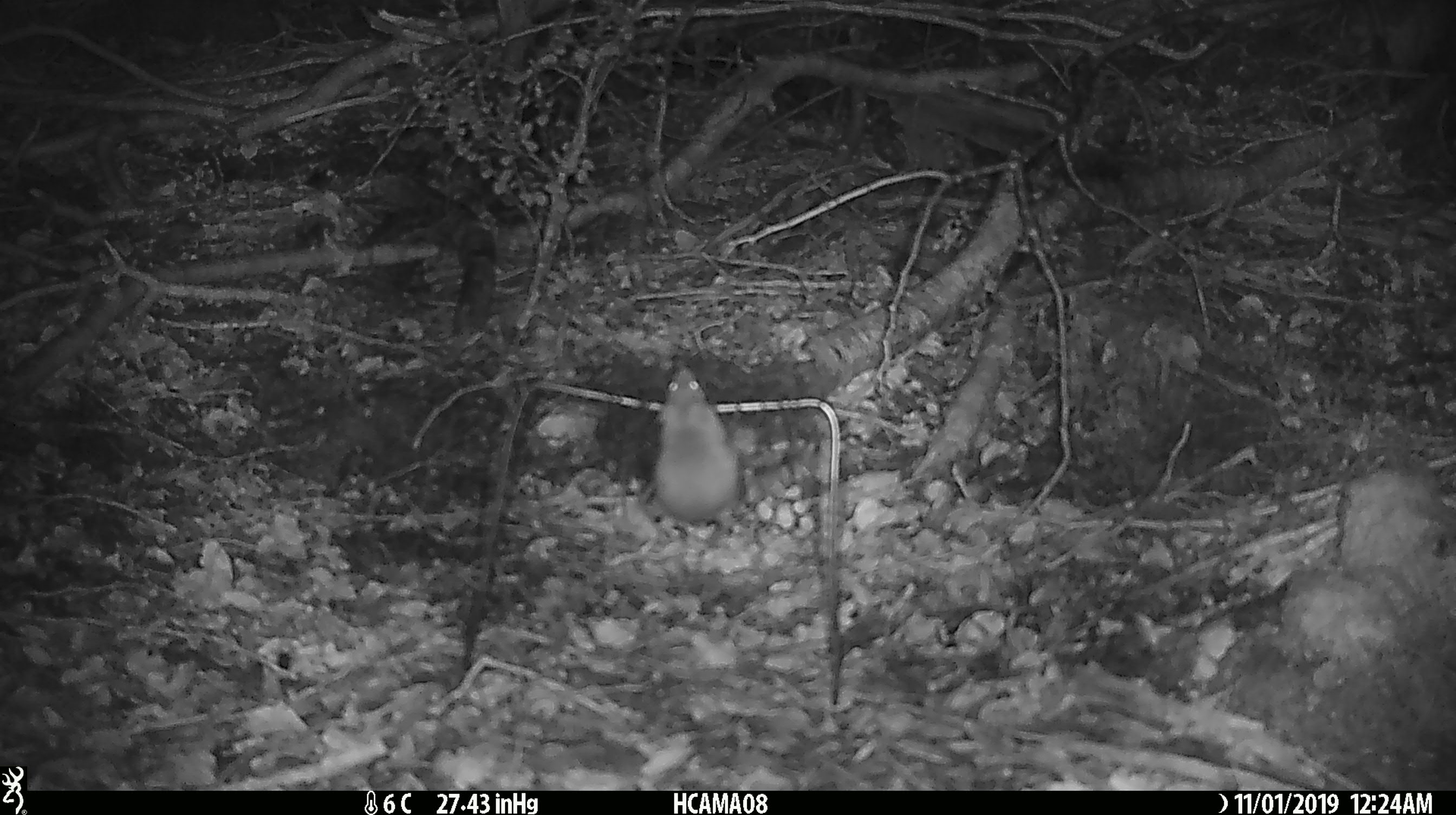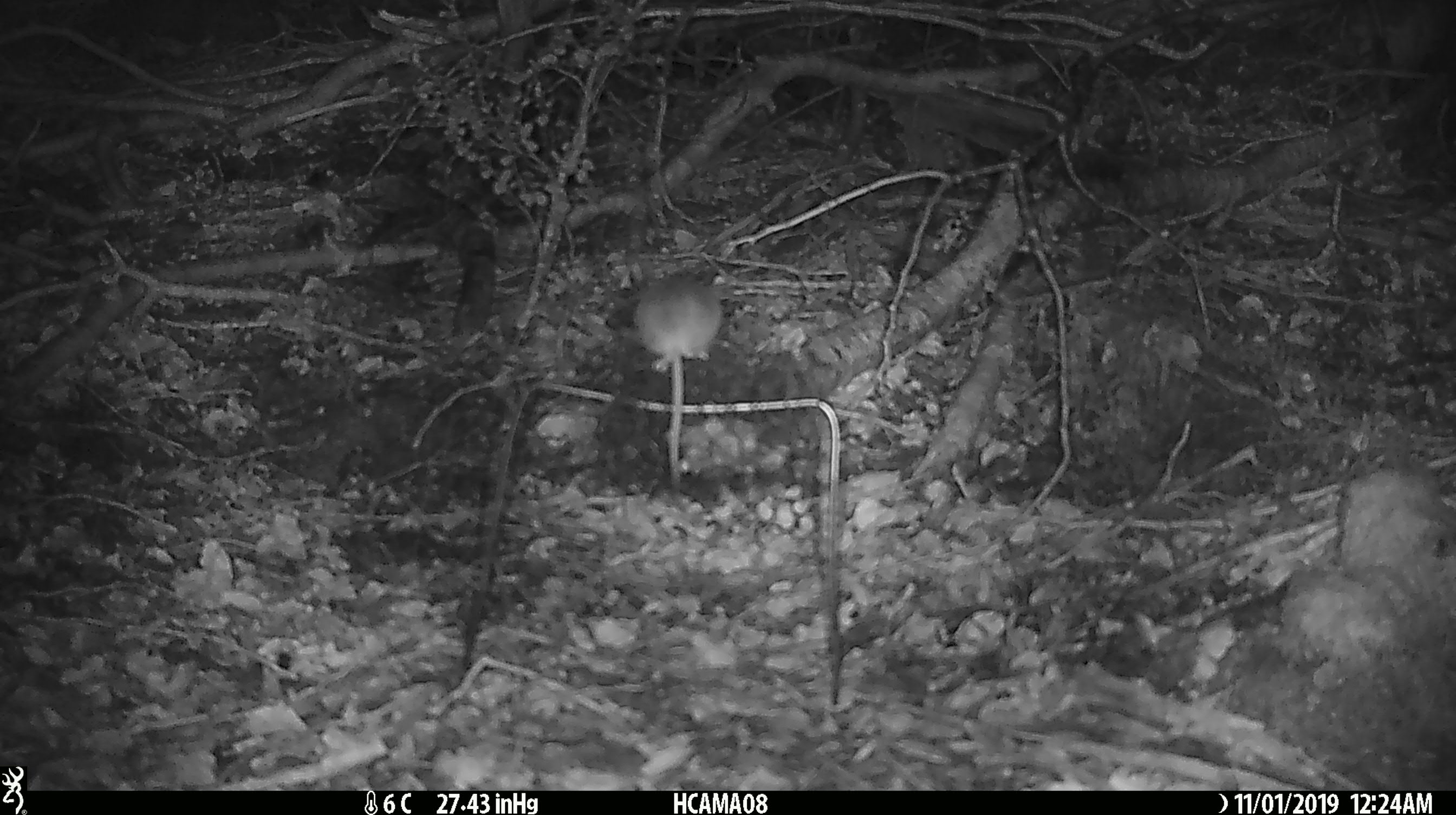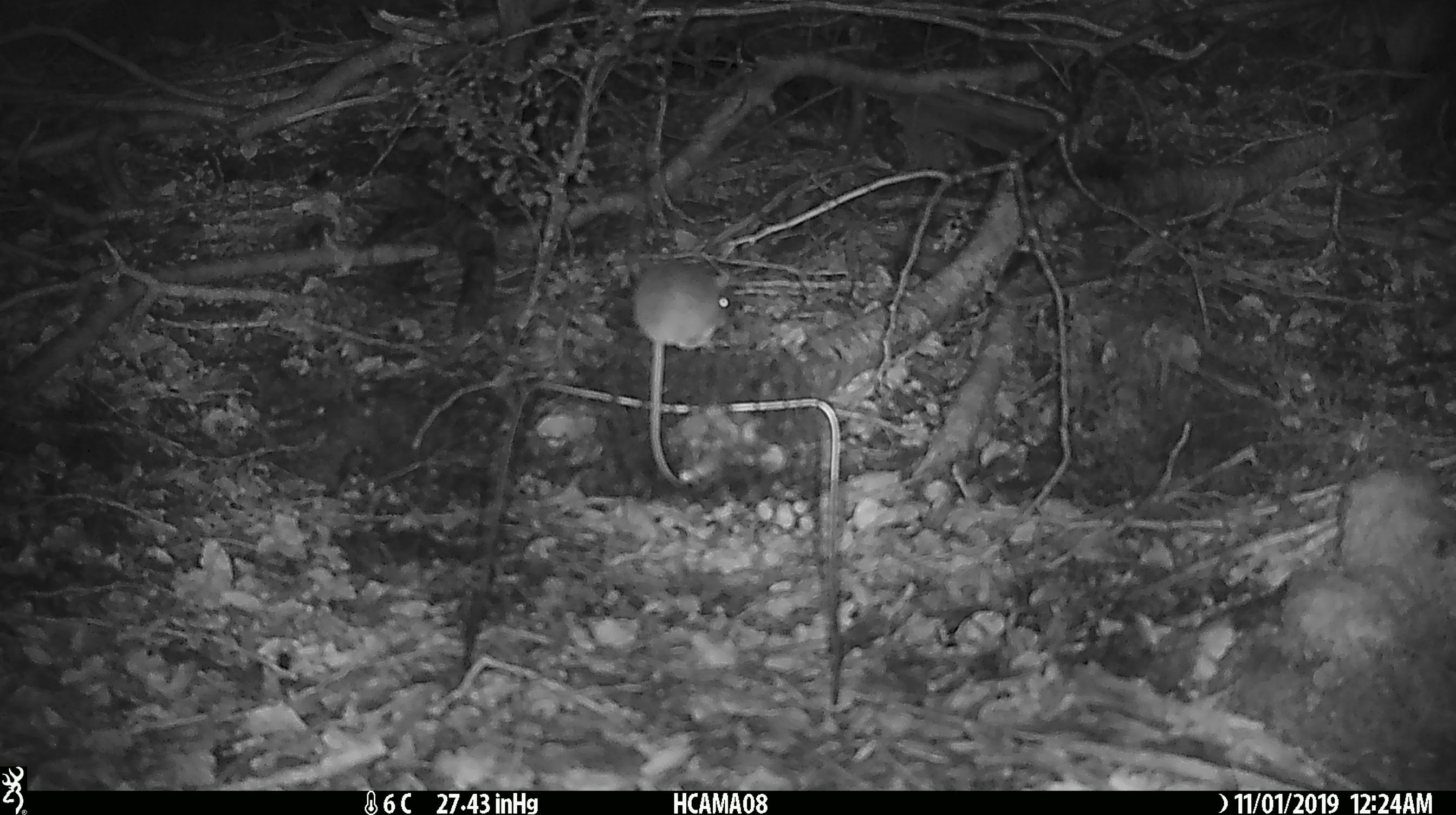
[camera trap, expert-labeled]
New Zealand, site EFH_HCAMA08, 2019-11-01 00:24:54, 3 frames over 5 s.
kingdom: Animalia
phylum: Chordata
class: Mammalia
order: Rodentia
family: Muridae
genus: Mus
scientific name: Mus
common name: mouse